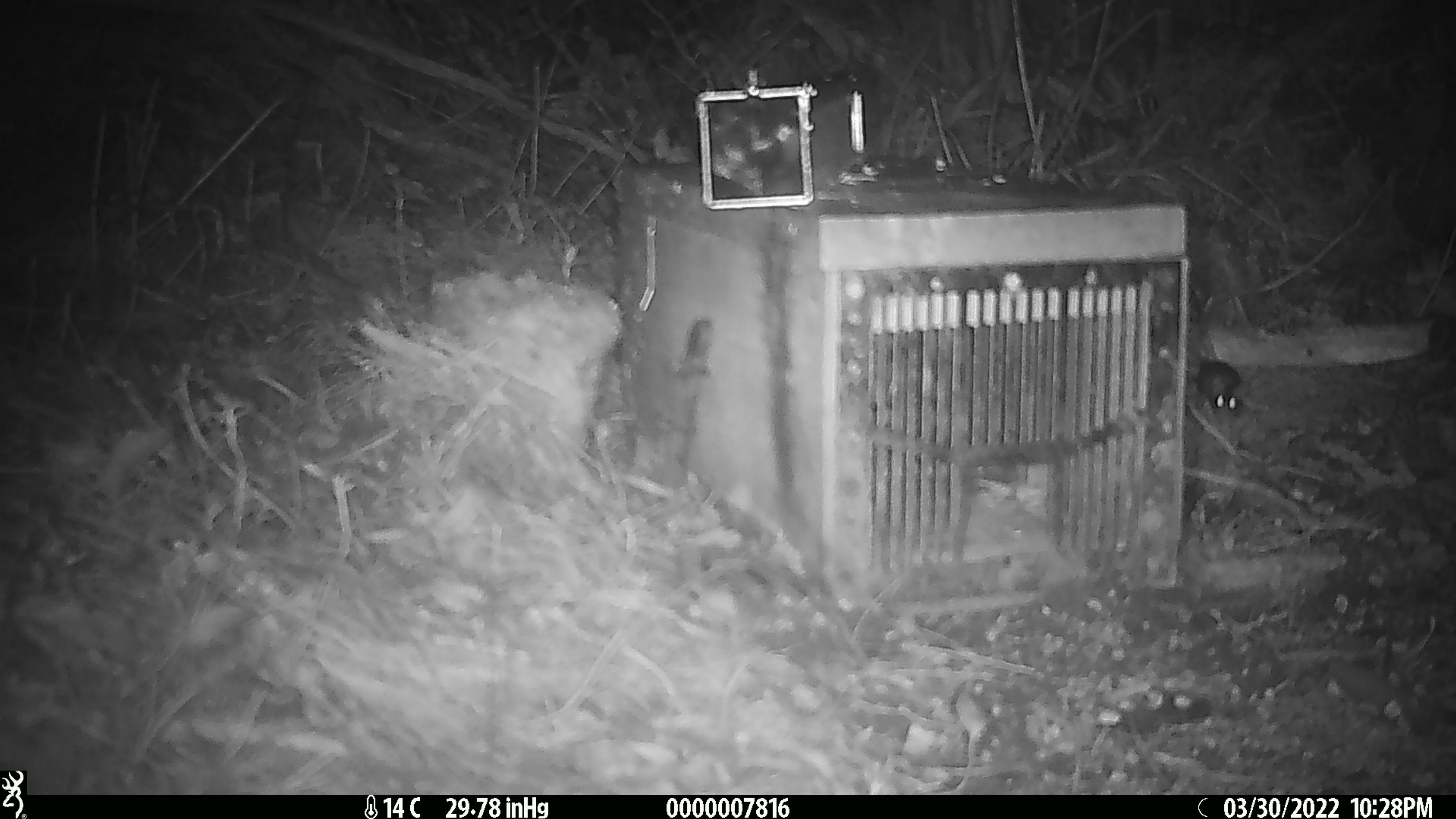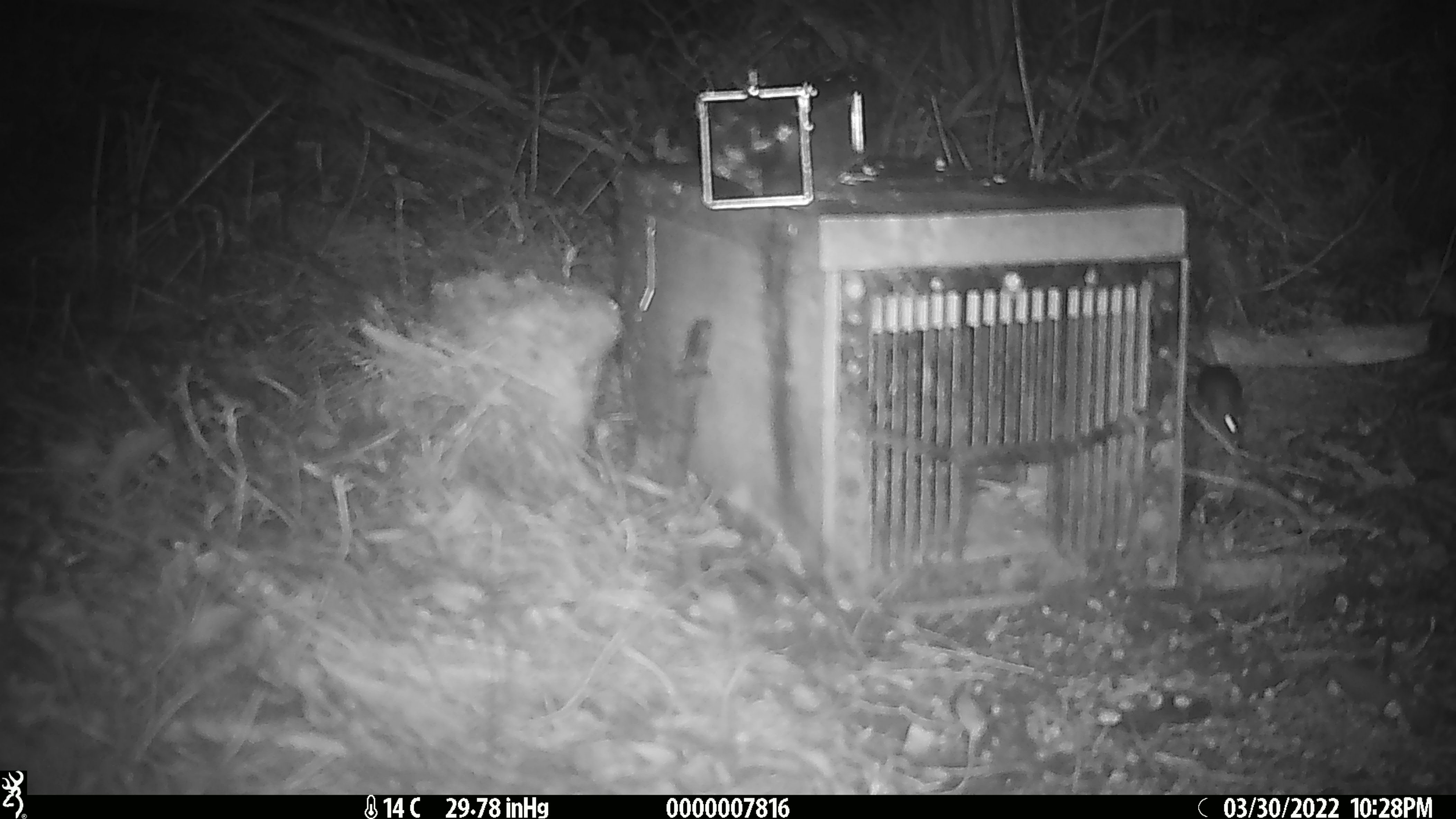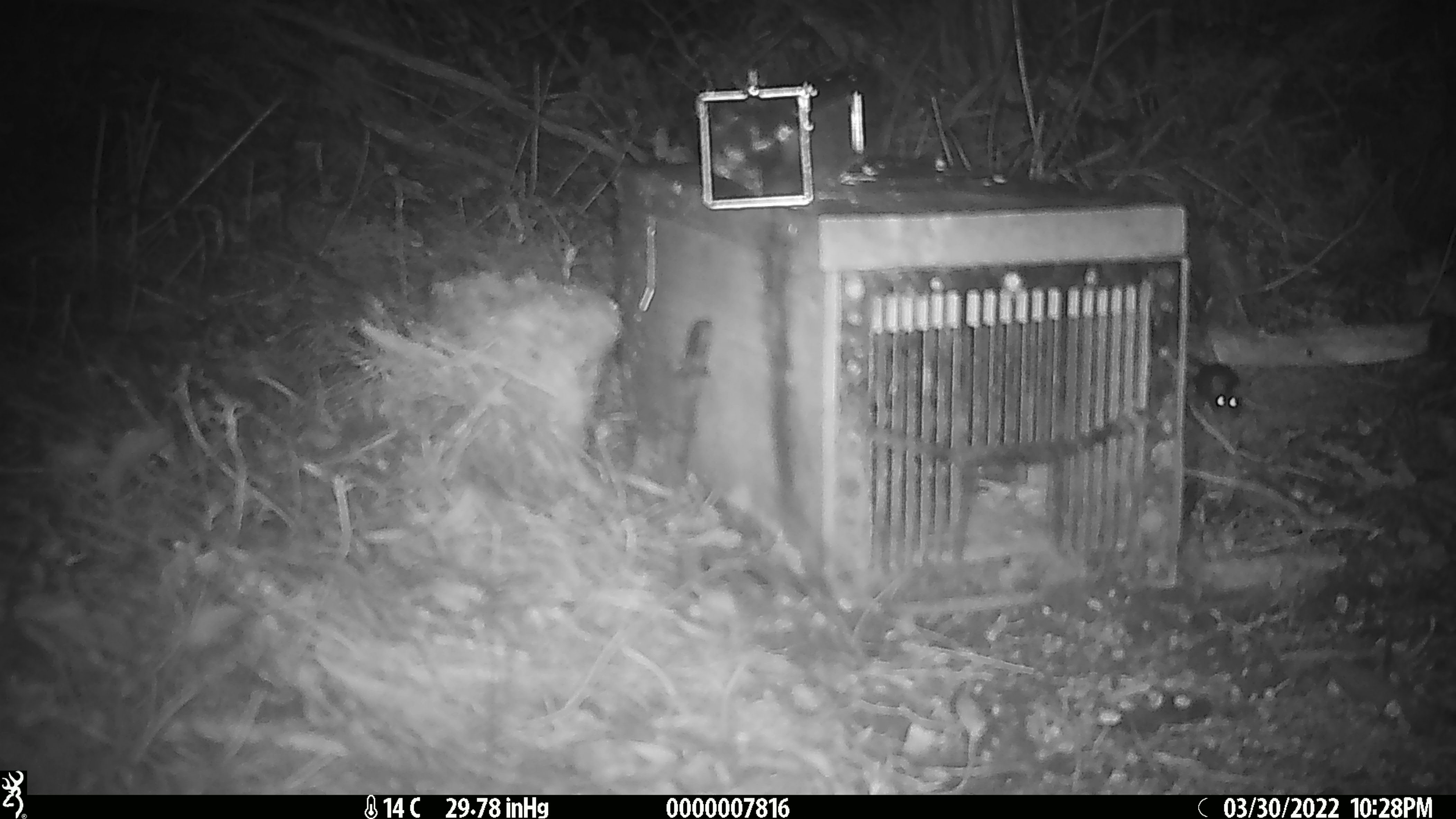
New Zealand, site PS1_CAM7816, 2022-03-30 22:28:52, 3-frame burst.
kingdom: Animalia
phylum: Chordata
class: Mammalia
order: Rodentia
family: Muridae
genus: Mus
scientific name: Mus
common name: mouse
Mouse (Mus).